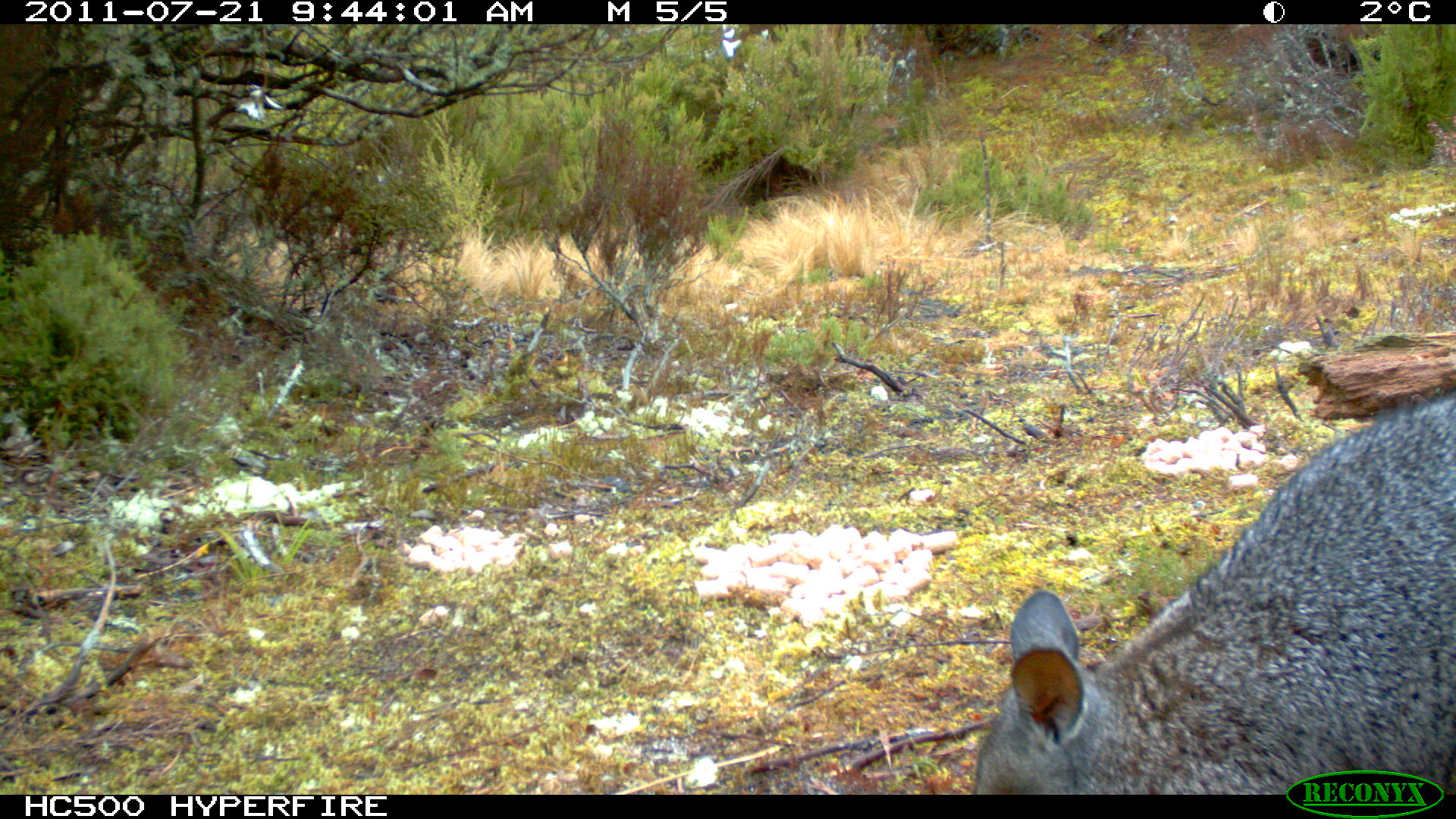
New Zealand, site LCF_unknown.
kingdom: Animalia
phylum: Chordata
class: Mammalia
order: Diprotodontia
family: Macropodidae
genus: Notamacropus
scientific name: Notamacropus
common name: wallaby